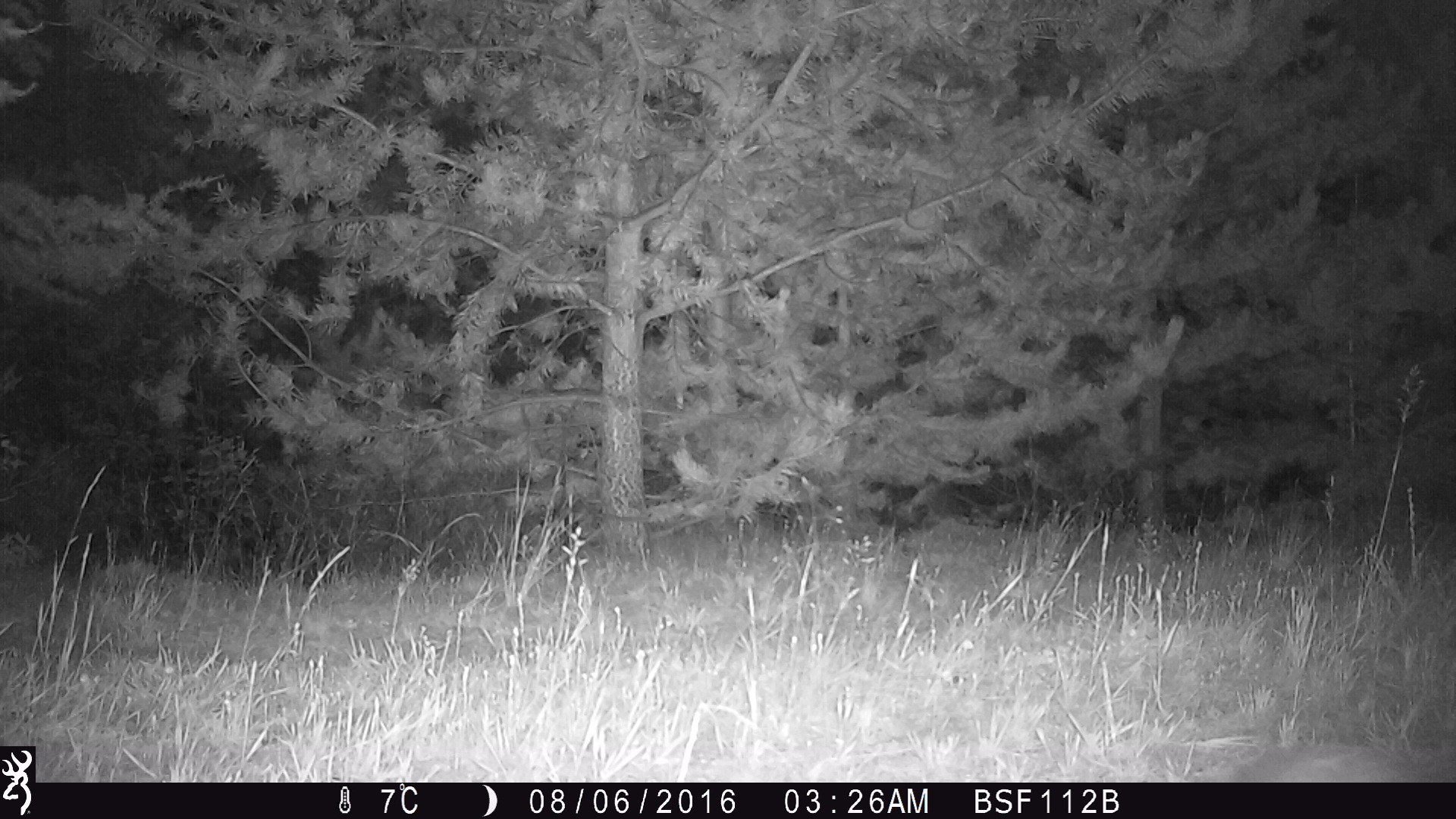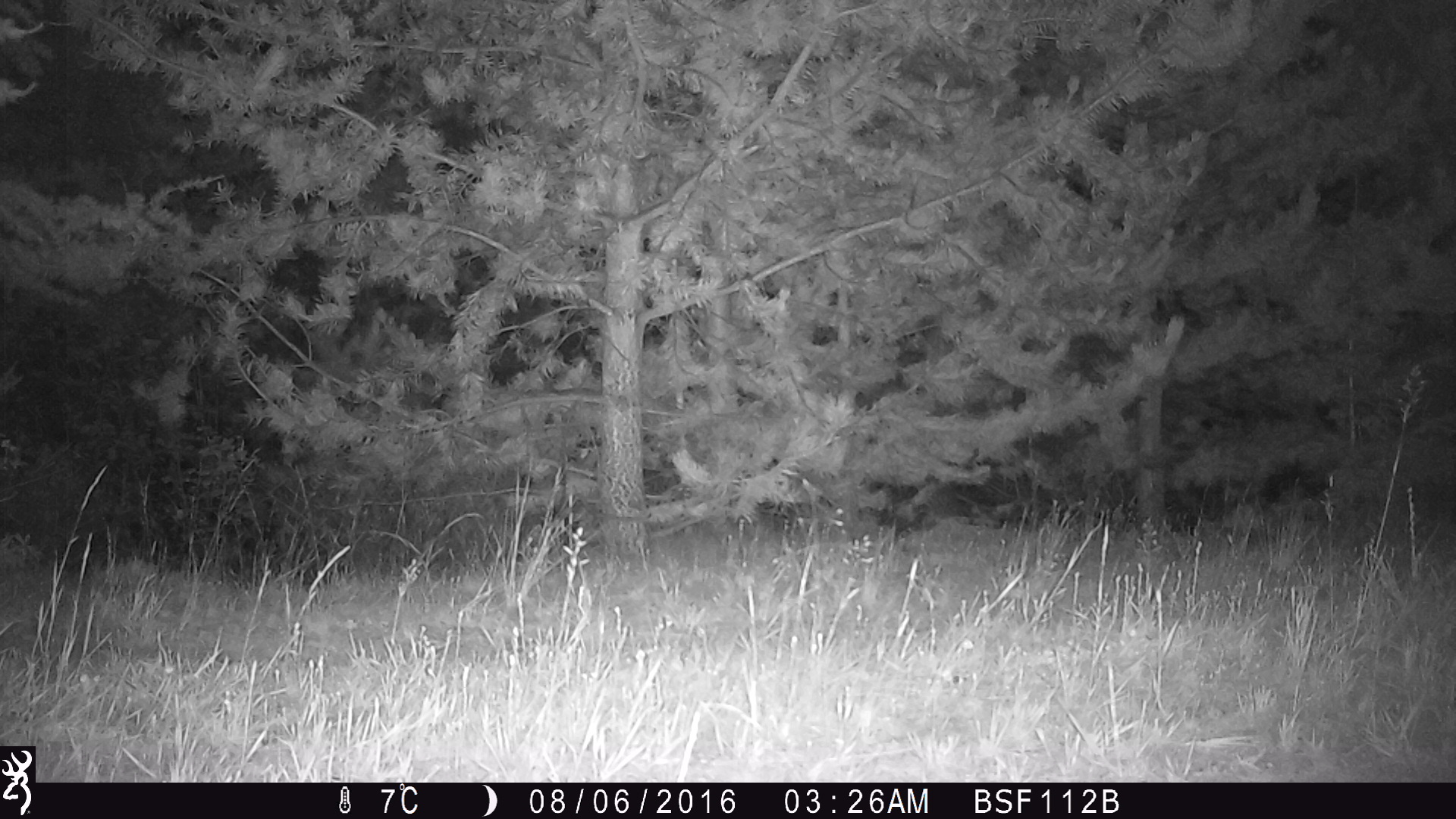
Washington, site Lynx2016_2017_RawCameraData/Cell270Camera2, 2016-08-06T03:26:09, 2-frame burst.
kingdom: Animalia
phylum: Chordata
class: Mammalia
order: Lagomorpha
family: Leporidae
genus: Lepus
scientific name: Lepus americanus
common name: snowshoe hare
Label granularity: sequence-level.